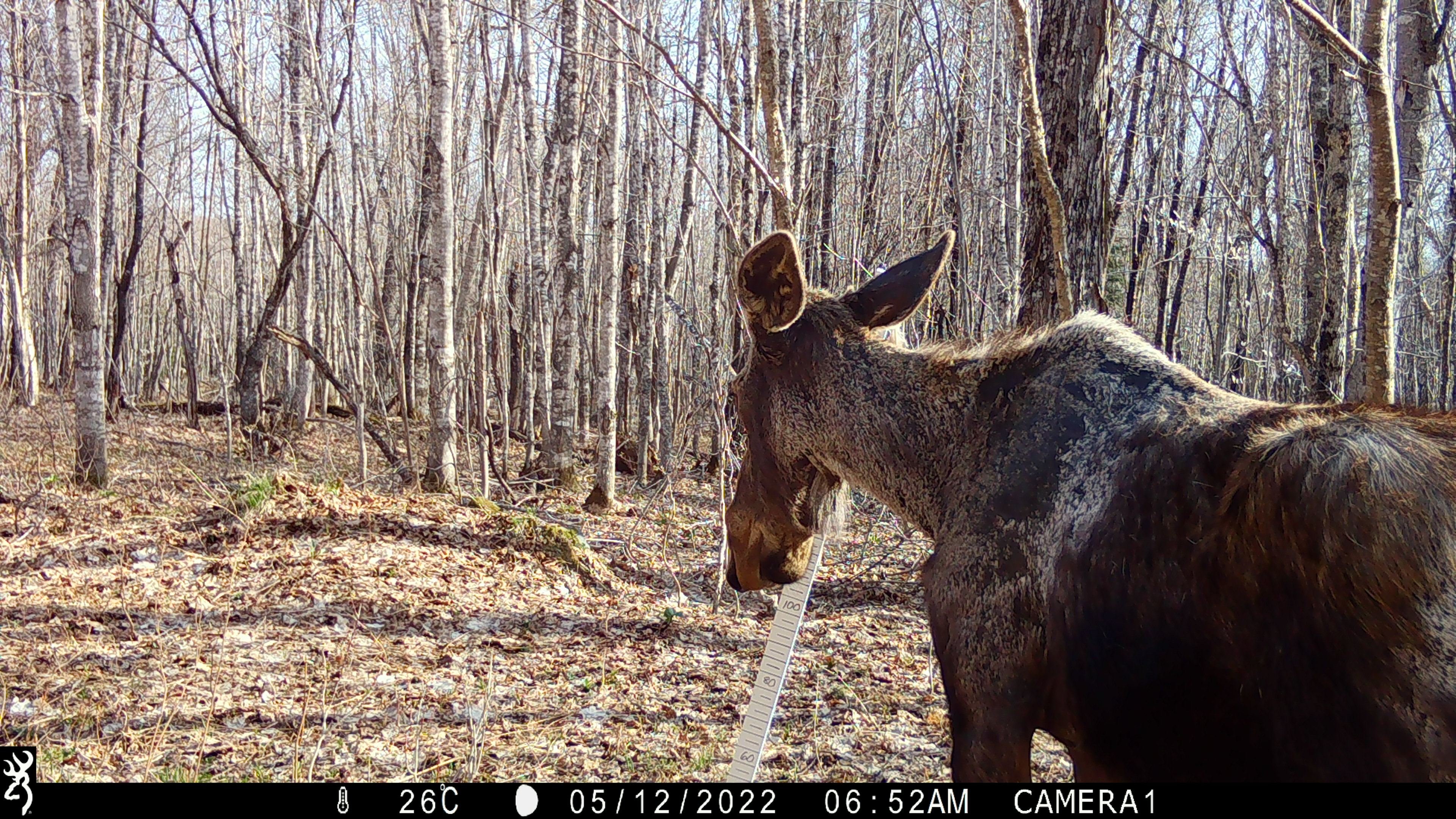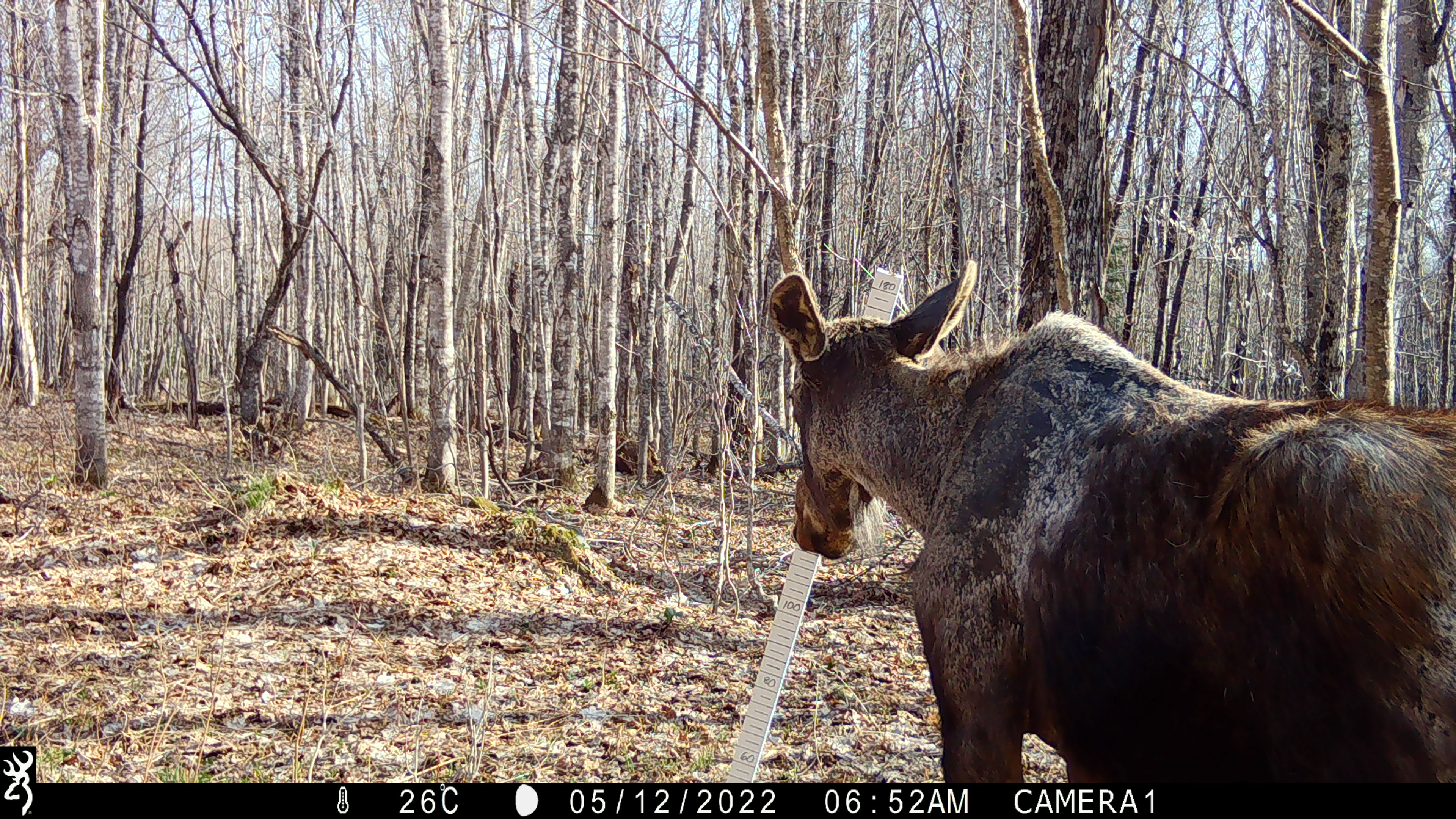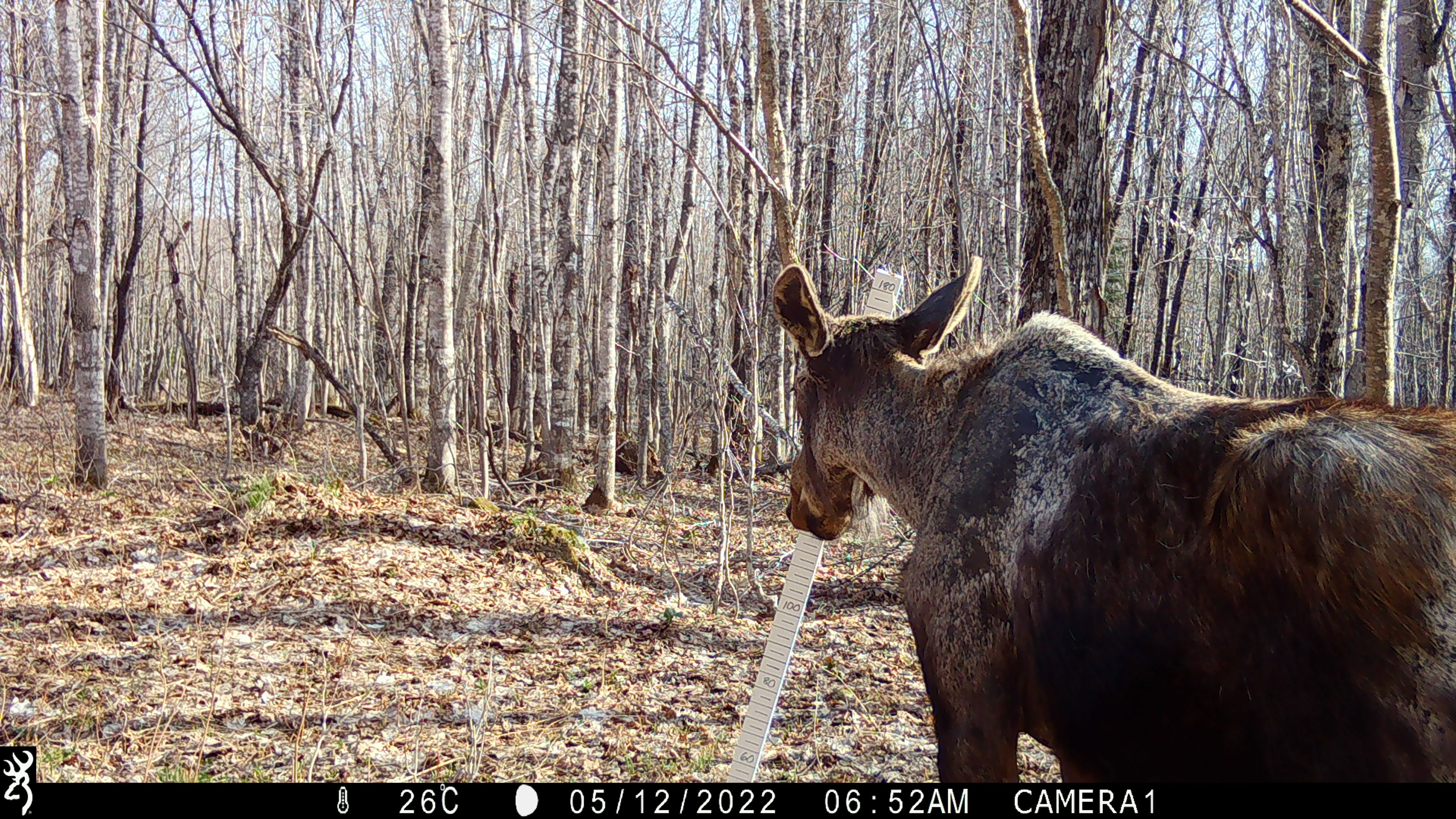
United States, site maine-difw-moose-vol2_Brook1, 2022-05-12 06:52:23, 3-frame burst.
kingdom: Animalia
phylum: Chordata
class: Mammalia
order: Artiodactyla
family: Cervidae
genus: Alces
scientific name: Alces alces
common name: moose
Moose (Alces alces).